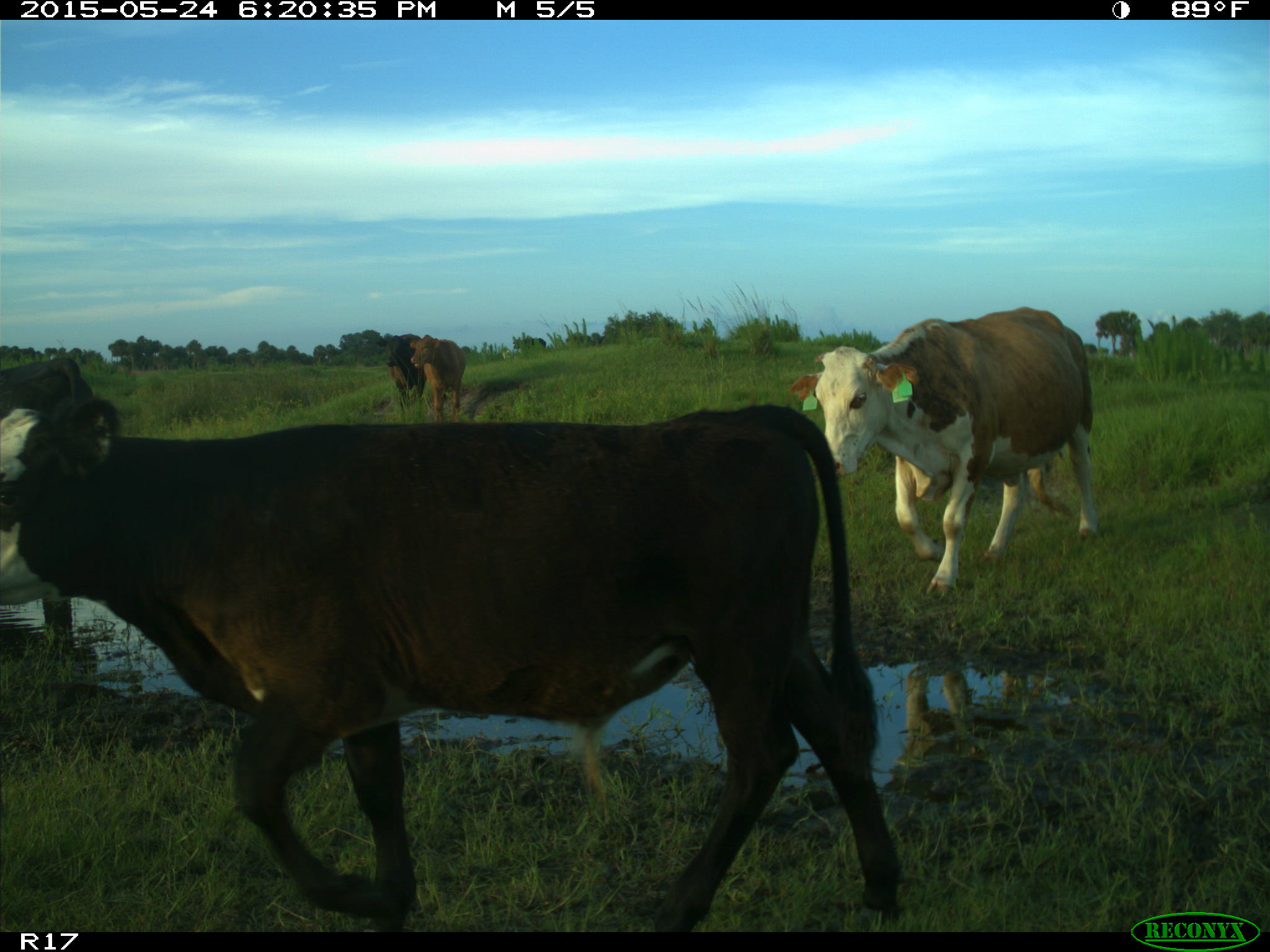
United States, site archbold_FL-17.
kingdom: Animalia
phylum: Chordata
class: Mammalia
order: Artiodactyla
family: Bovidae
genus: Bos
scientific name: Bos taurus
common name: domestic cow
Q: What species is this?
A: Bos taurus (domestic cow).